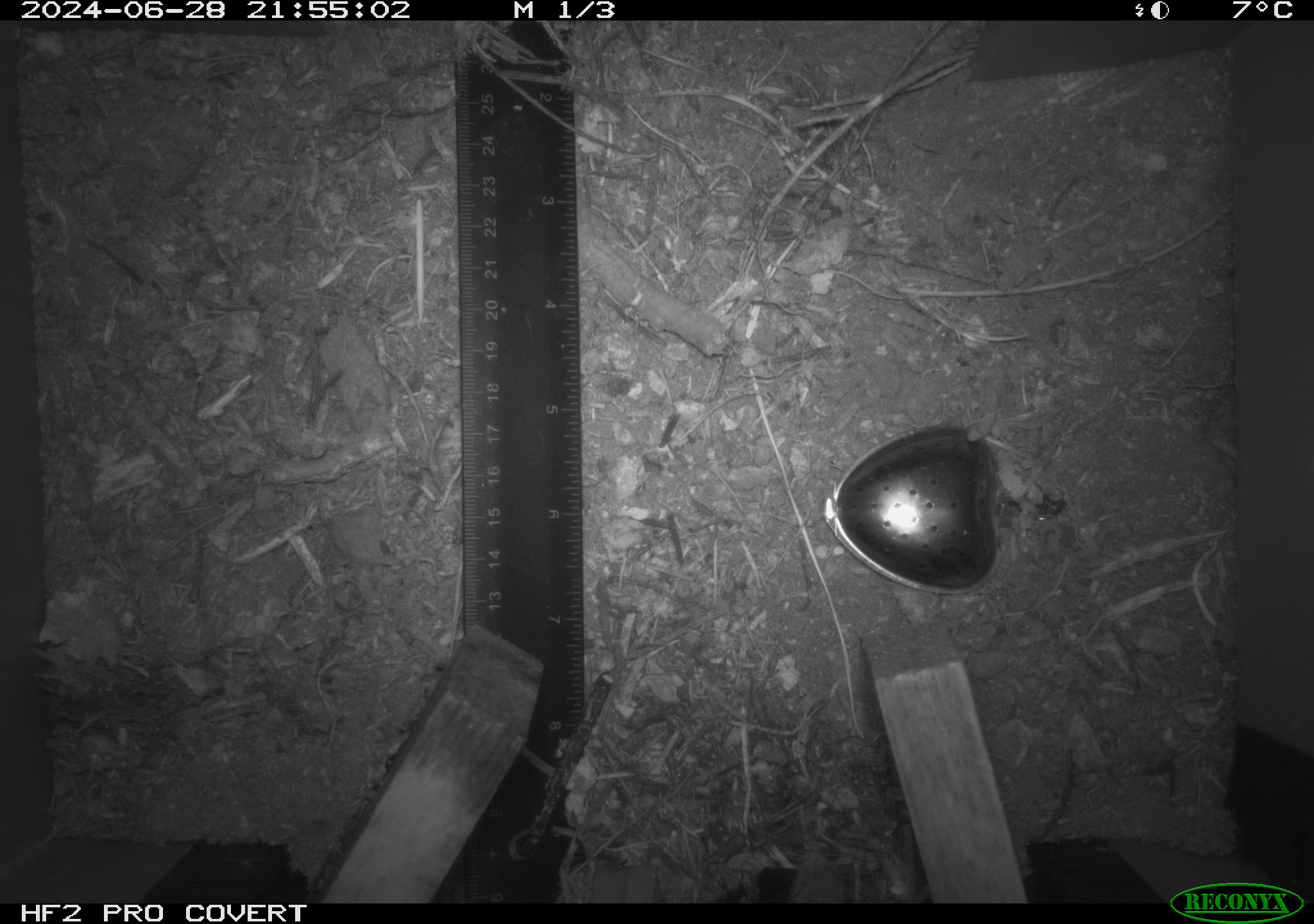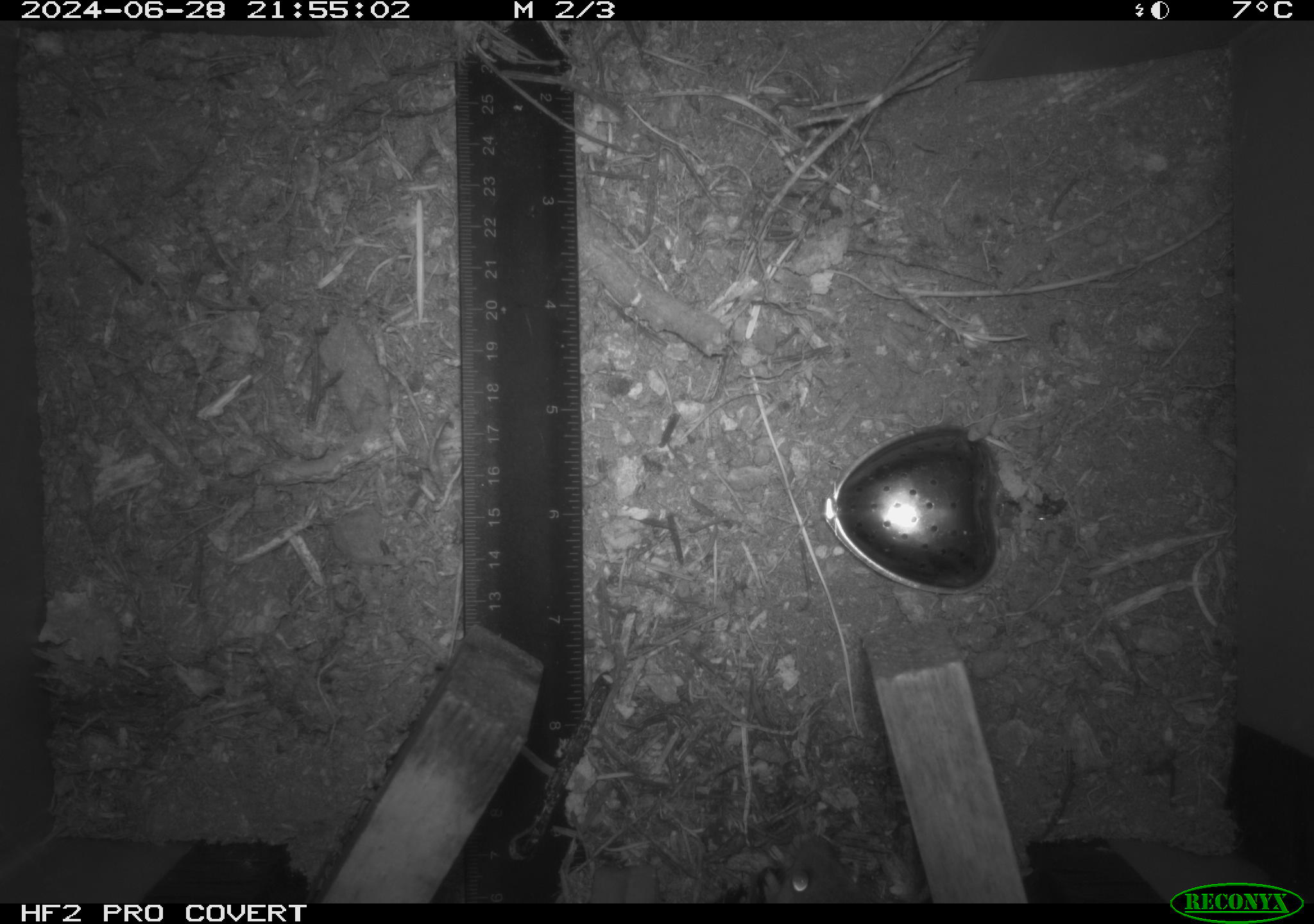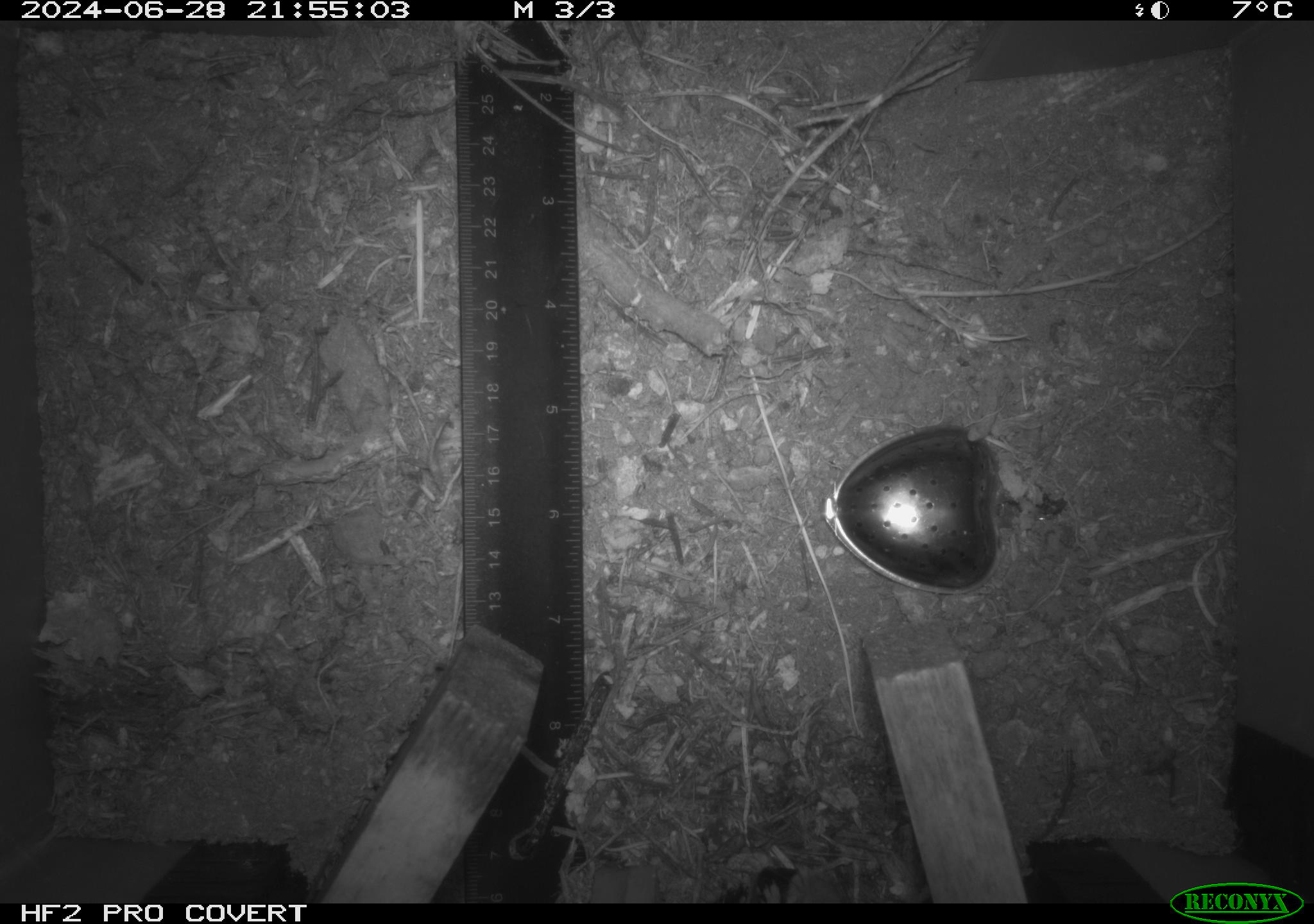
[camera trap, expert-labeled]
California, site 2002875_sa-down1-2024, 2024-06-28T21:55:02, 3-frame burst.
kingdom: Animalia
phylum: Chordata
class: Mammalia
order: Rodentia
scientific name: Rodentia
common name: rodent